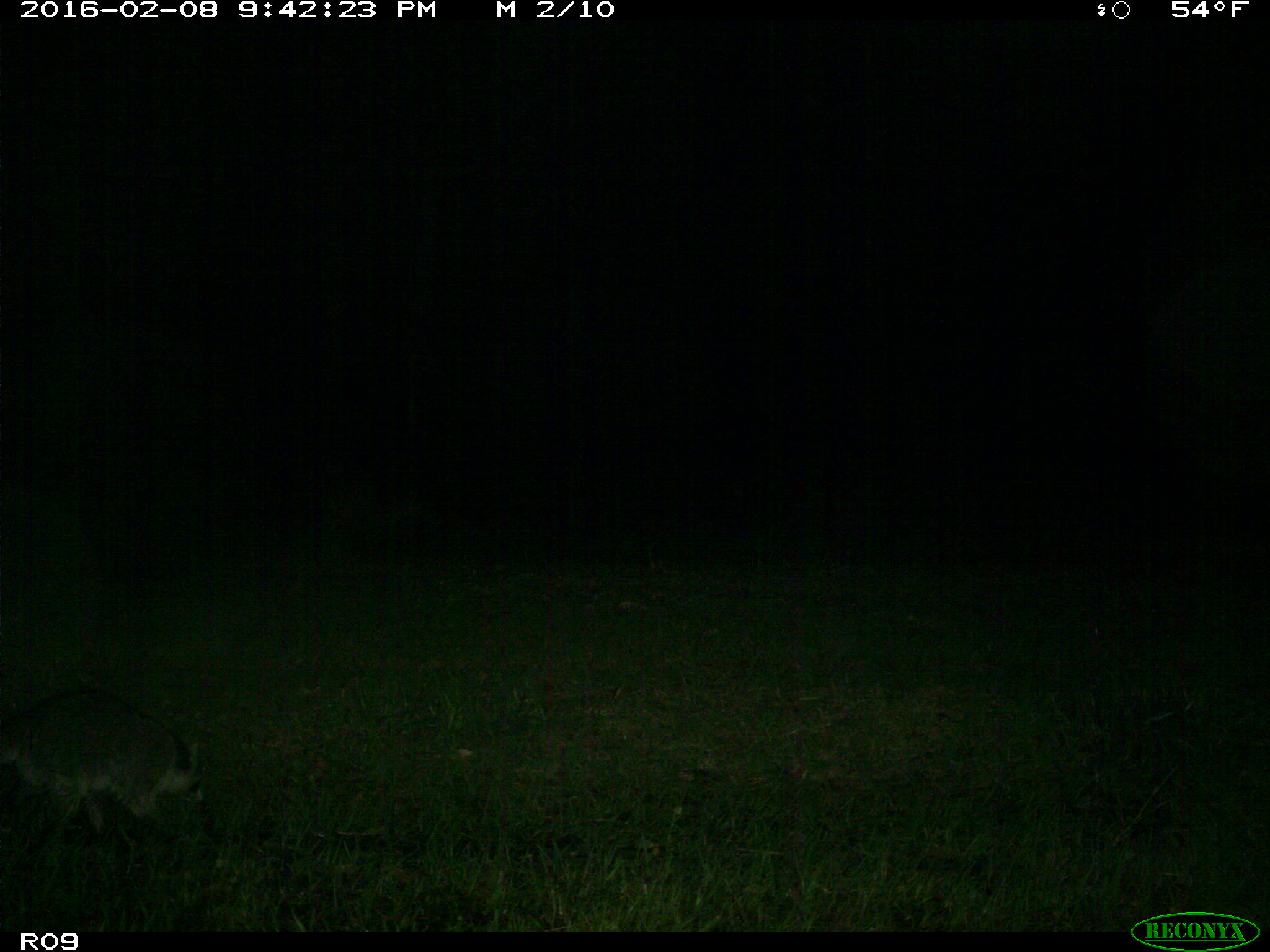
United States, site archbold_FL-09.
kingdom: Animalia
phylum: Chordata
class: Mammalia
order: Carnivora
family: Procyonidae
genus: Procyon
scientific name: Procyon lotor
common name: common raccoon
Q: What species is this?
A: Procyon lotor (common raccoon).